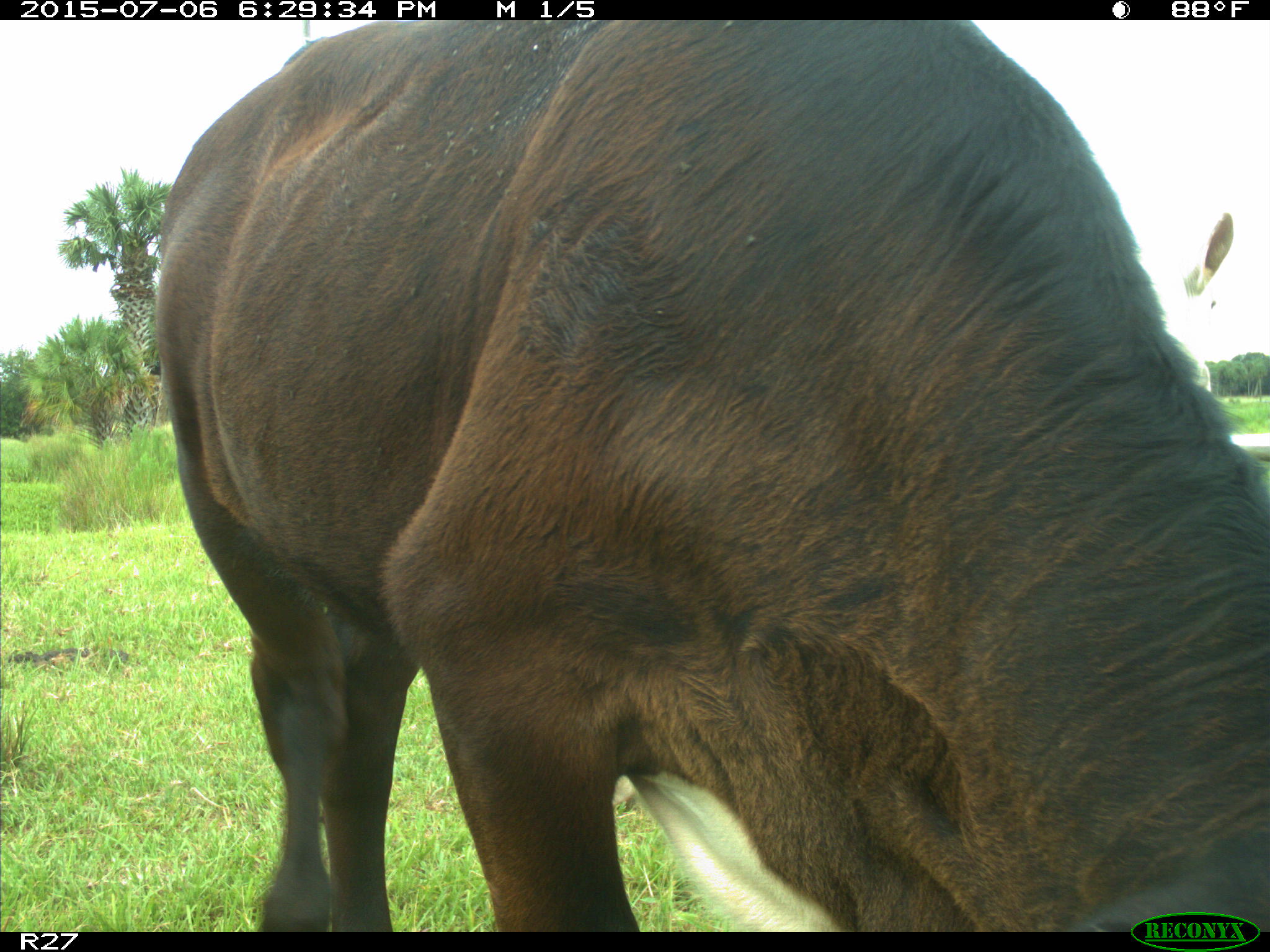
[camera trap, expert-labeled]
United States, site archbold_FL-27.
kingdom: Animalia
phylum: Chordata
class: Mammalia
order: Artiodactyla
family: Bovidae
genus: Bos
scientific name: Bos taurus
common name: domestic cow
Bos taurus (domestic cow).